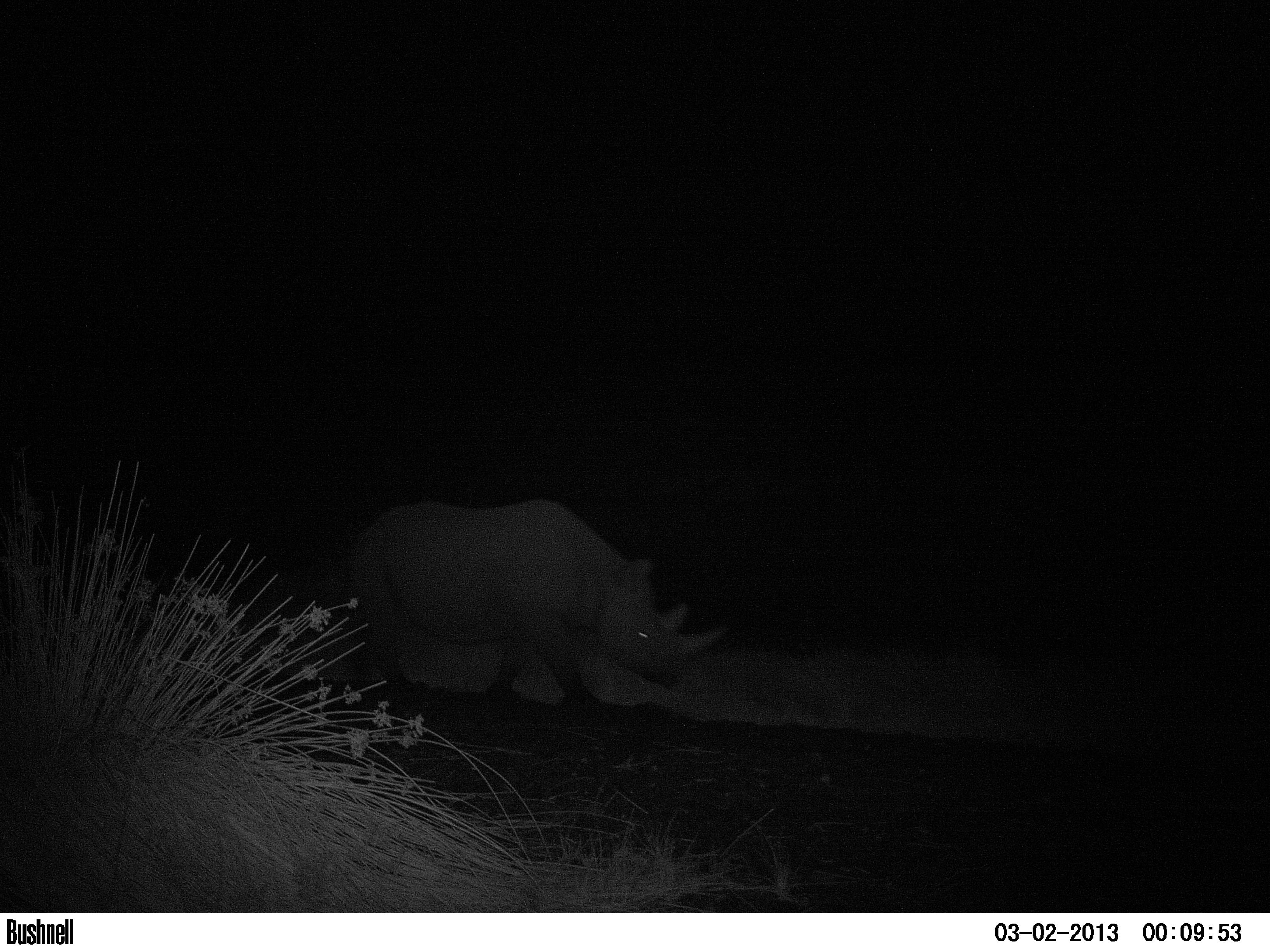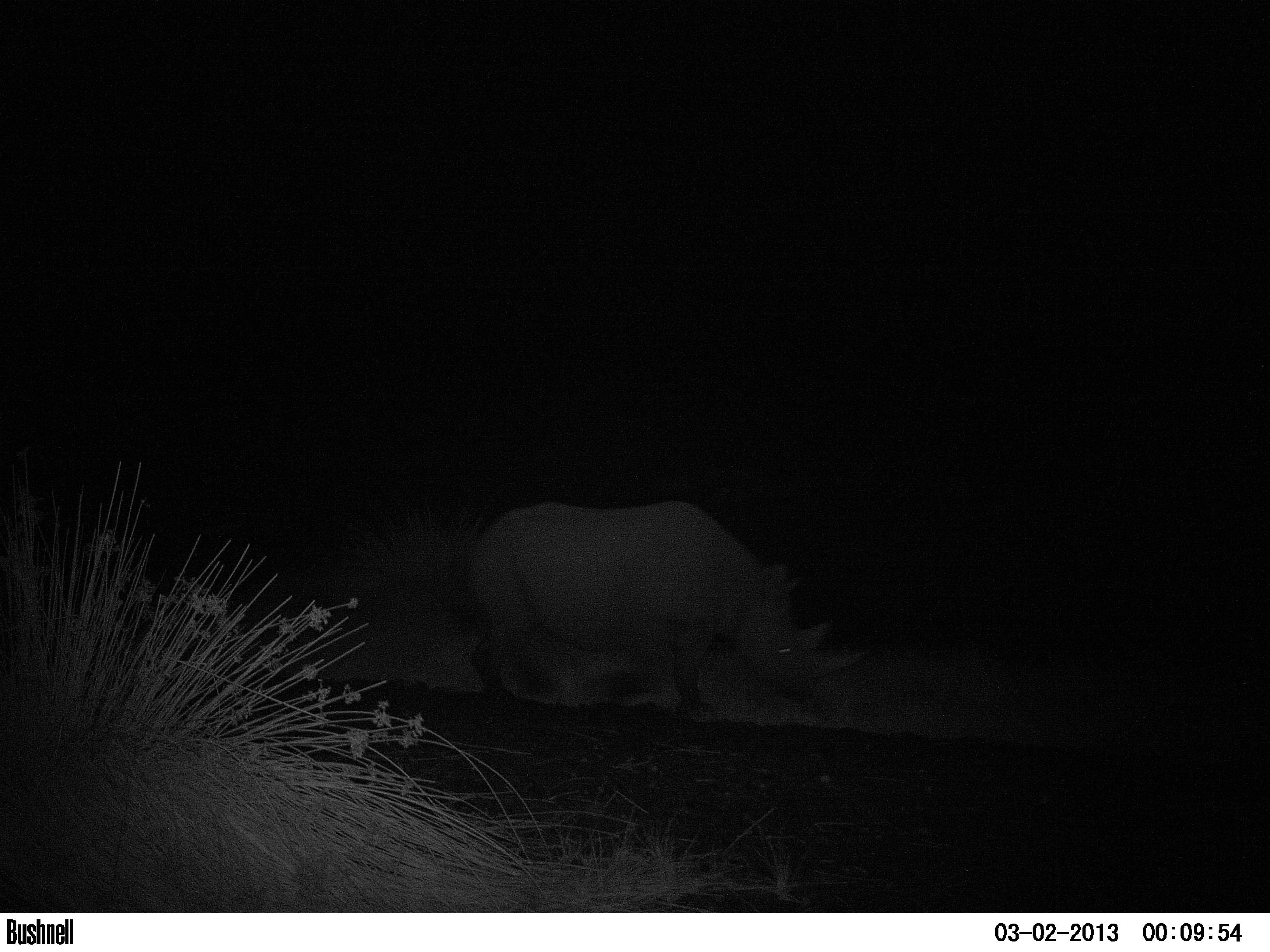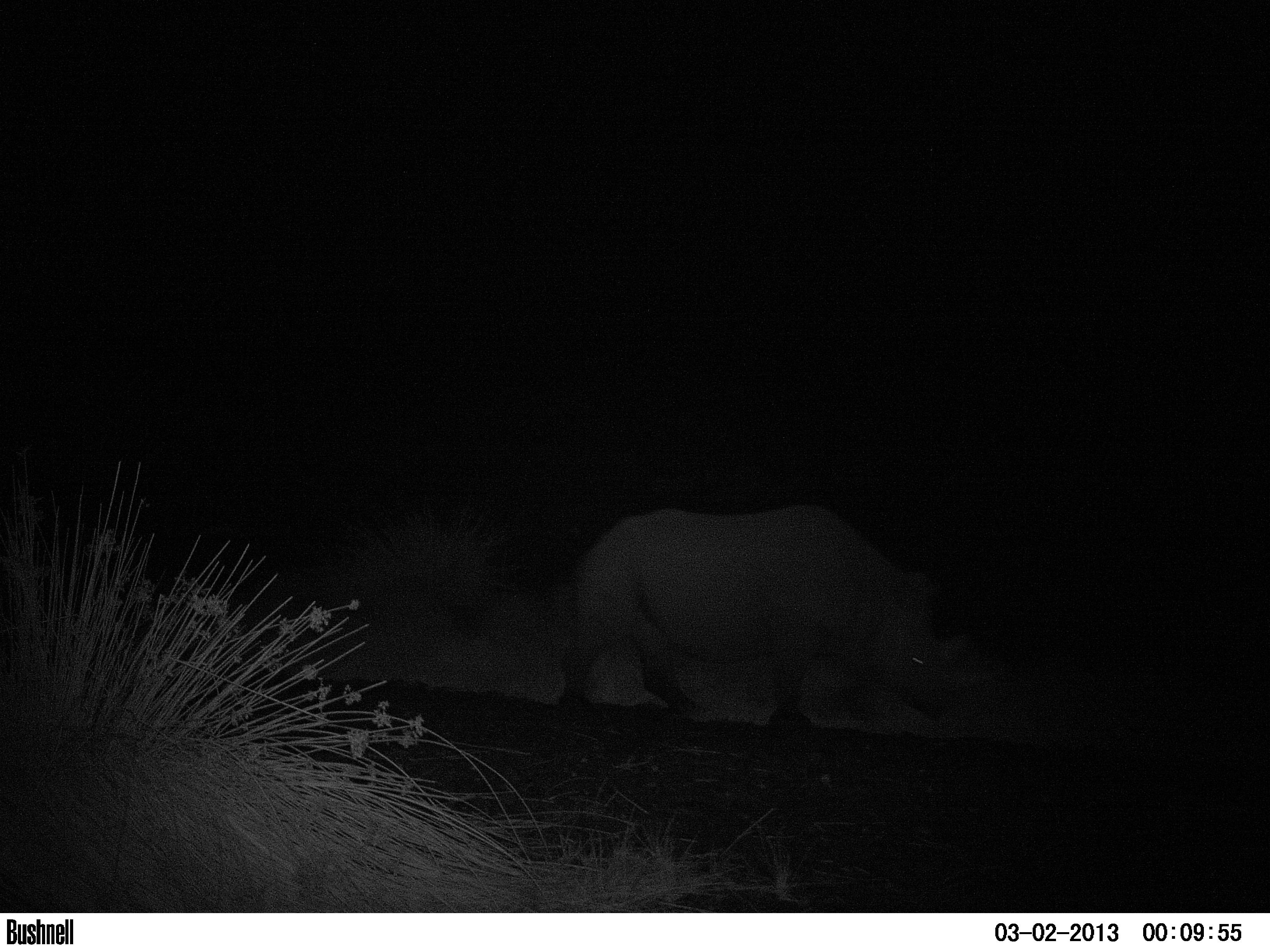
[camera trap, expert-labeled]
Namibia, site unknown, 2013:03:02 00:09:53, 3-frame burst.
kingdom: Animalia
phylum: Chordata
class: Mammalia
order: Perissodactyla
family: Rhinocerotidae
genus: Diceros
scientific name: Diceros bicornis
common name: black rhinoceros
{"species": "Diceros bicornis (black rhinoceros)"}